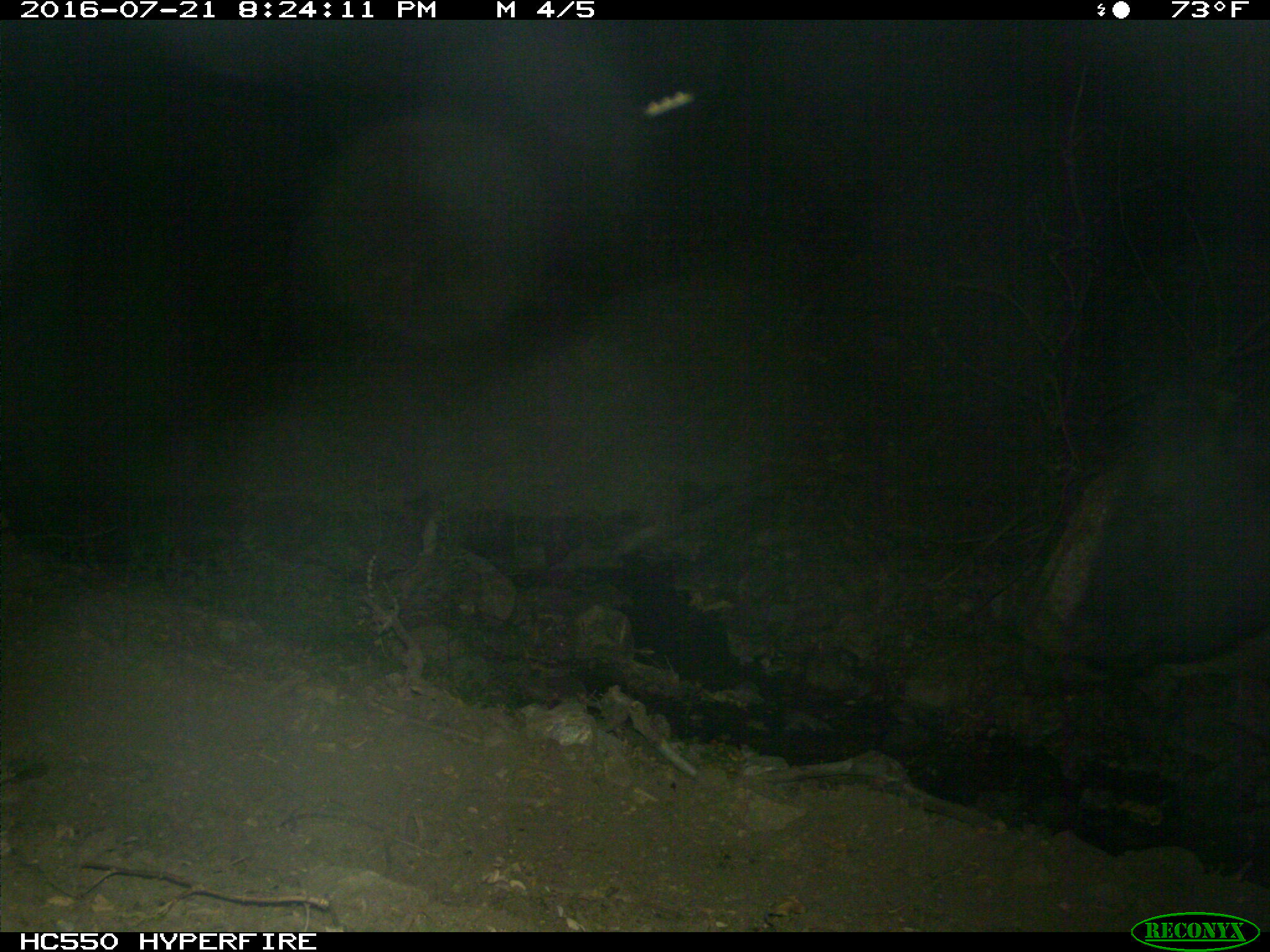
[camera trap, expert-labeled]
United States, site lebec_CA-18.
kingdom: Animalia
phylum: Chordata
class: Mammalia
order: Artiodactyla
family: Bovidae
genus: Bos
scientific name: Bos taurus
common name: domestic cow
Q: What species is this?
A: Bos taurus (domestic cow).